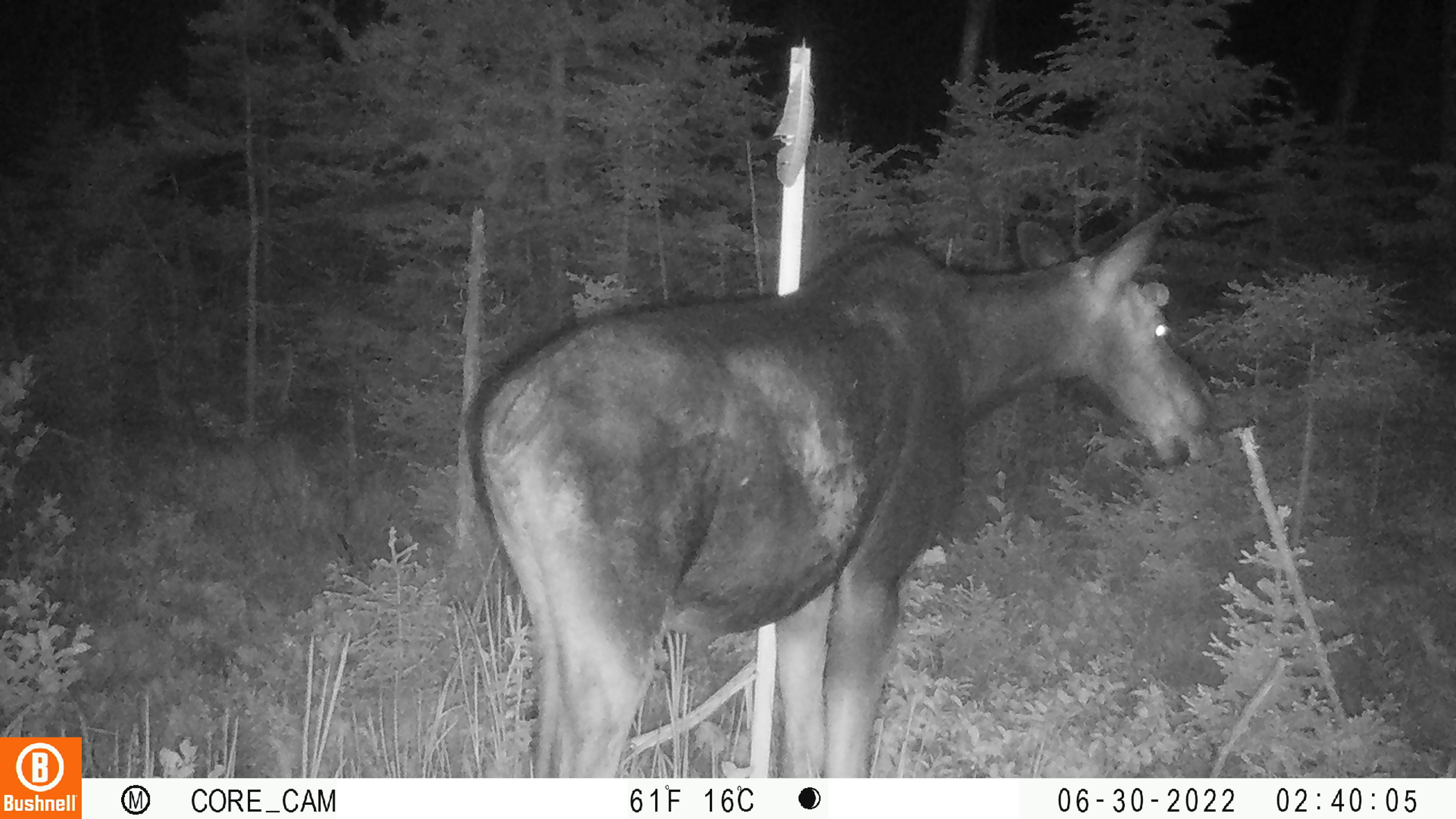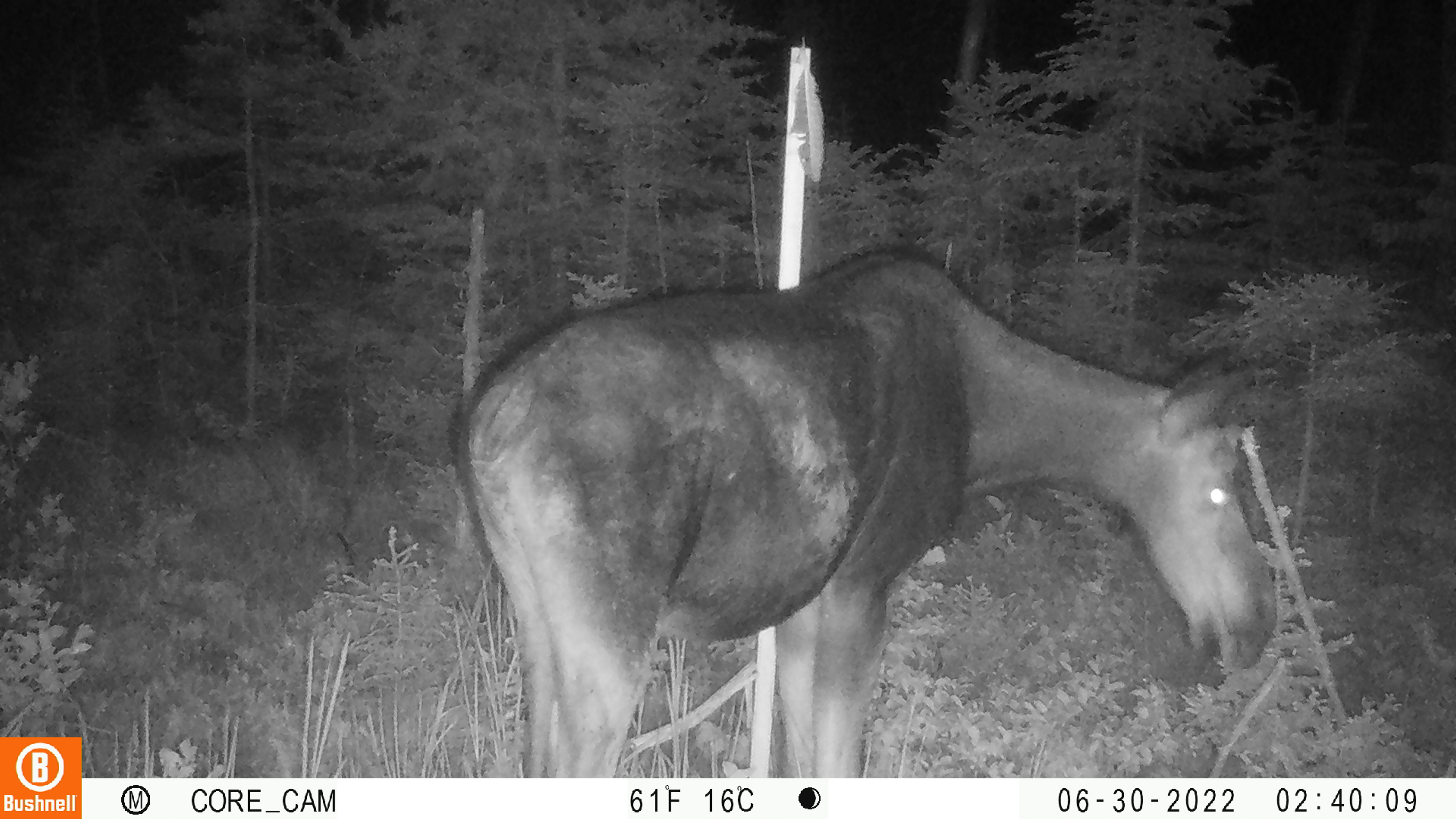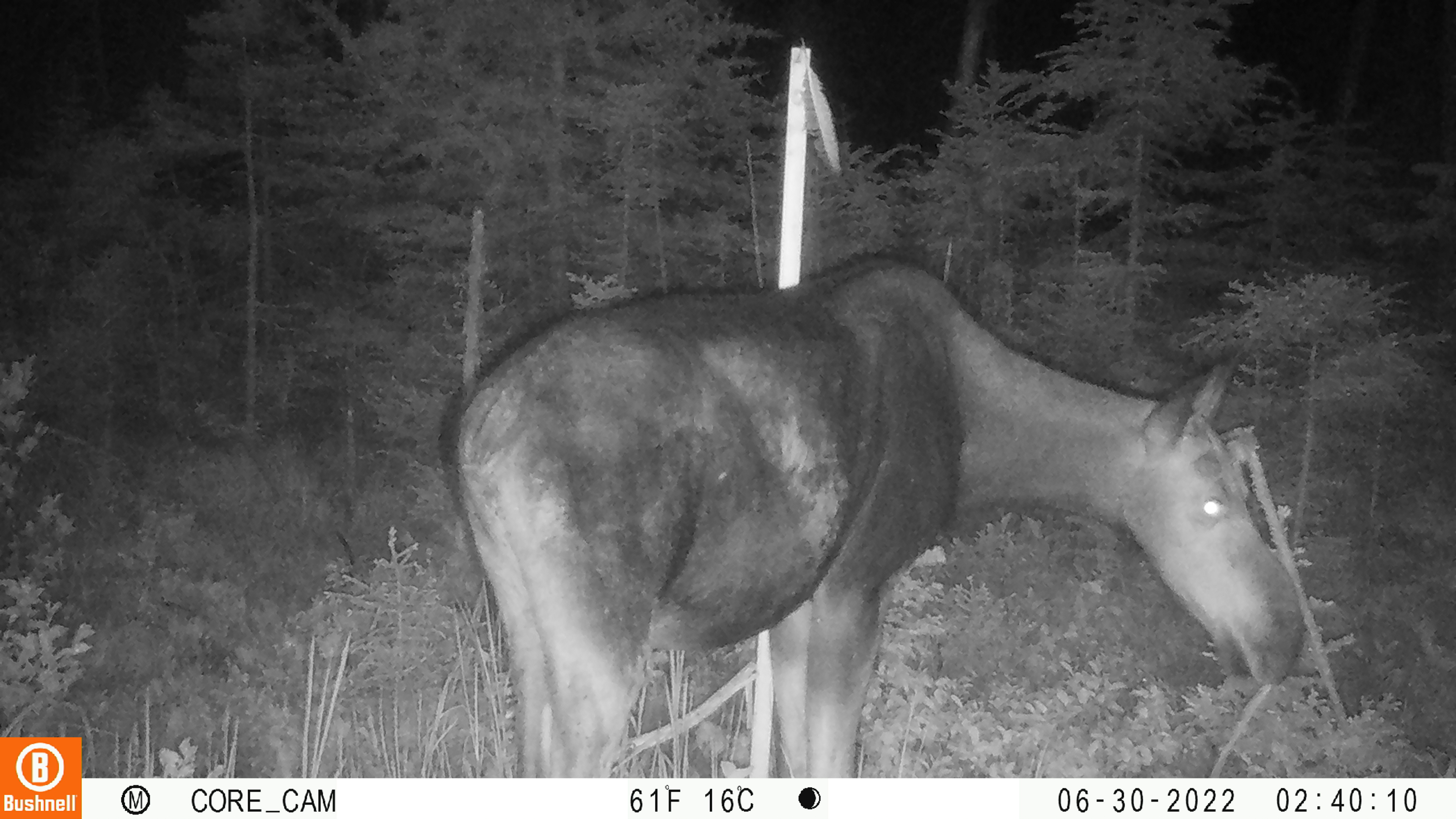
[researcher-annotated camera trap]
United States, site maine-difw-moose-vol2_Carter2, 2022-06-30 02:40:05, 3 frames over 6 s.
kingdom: Animalia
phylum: Chordata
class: Mammalia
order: Artiodactyla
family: Cervidae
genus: Alces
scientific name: Alces alces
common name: moose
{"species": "moose (Alces alces)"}